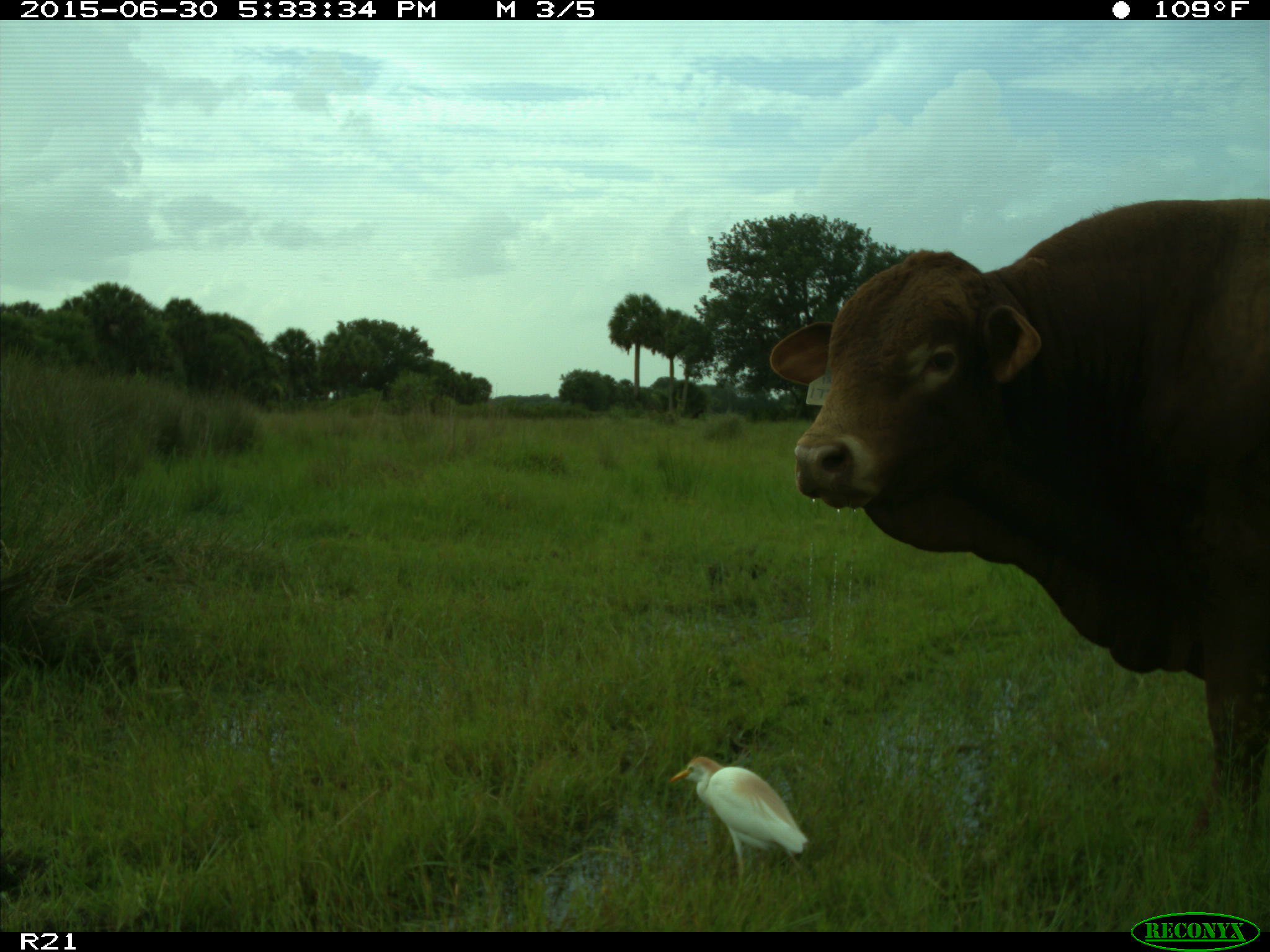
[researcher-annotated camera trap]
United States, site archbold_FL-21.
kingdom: Animalia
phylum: Chordata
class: Mammalia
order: Artiodactyla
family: Bovidae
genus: Bos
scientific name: Bos taurus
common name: domestic cow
Bos taurus (domestic cow).